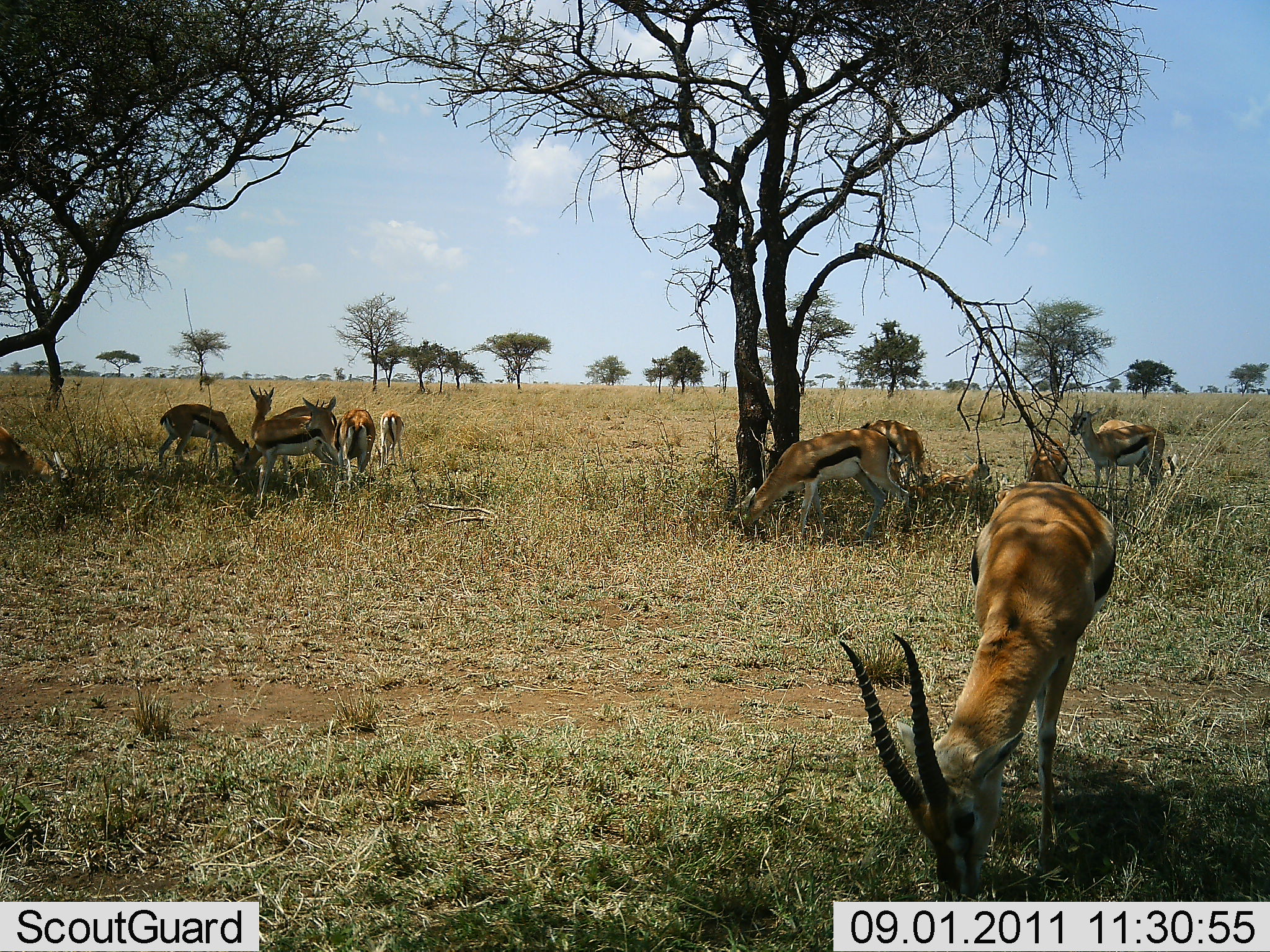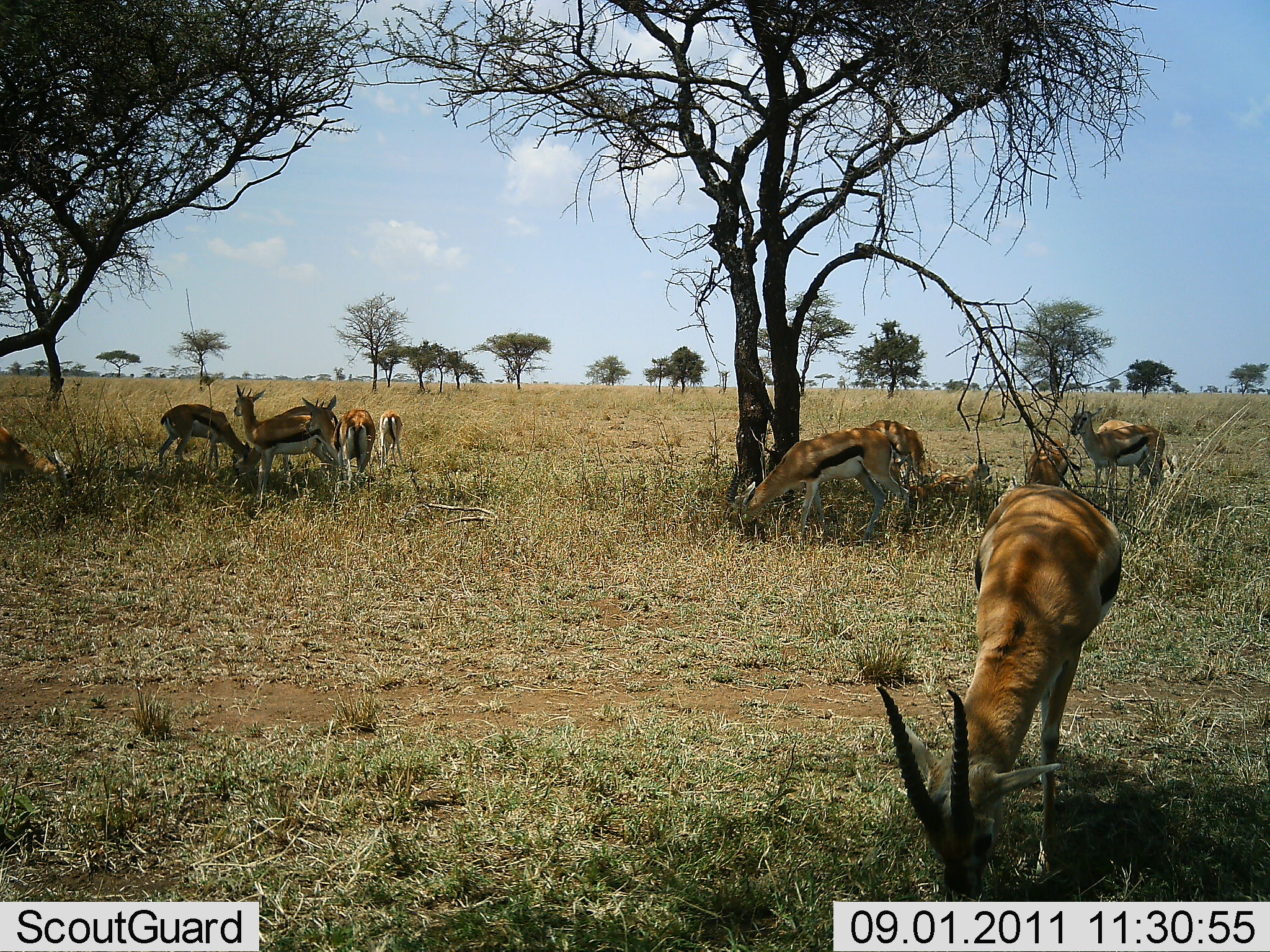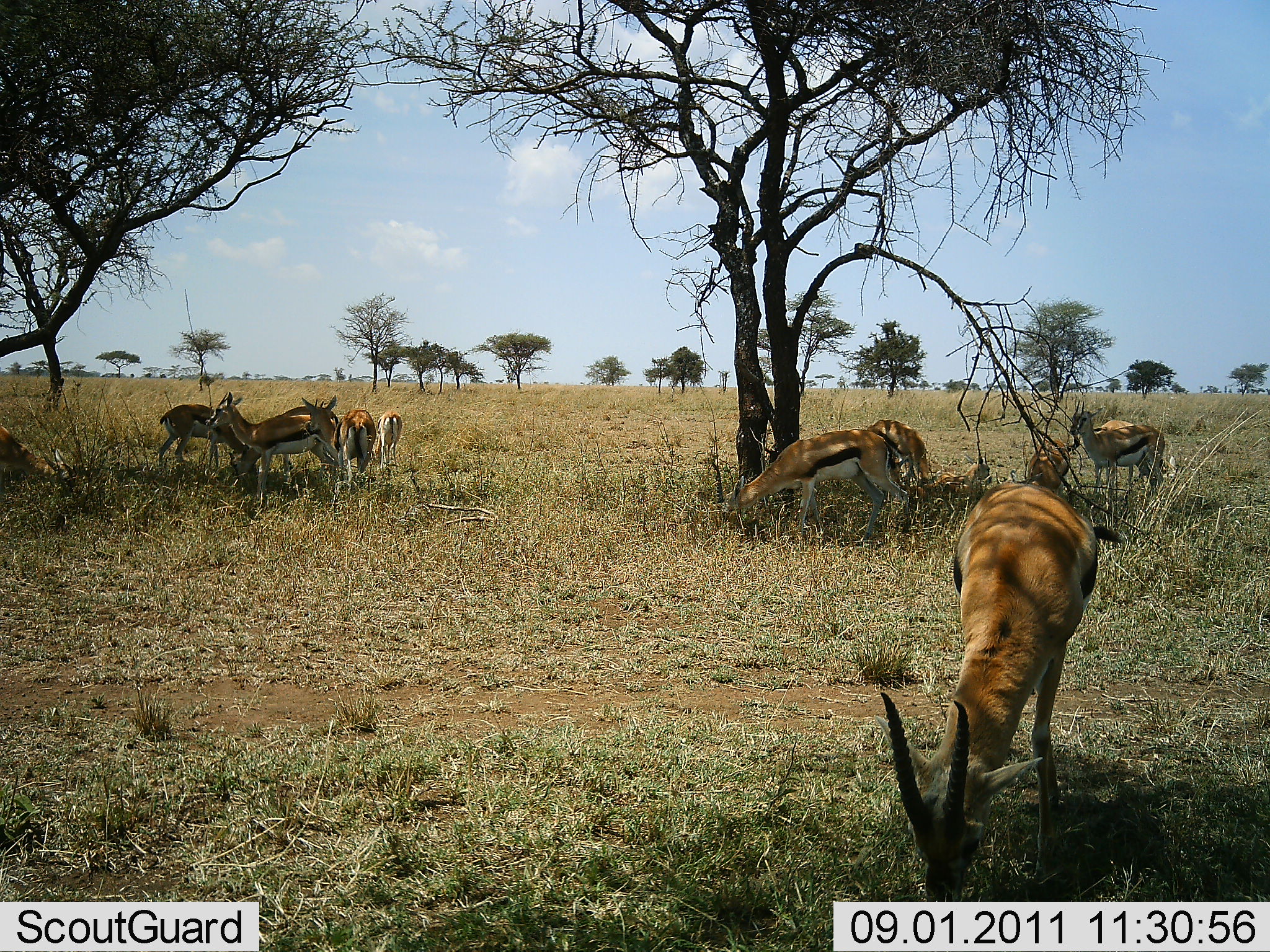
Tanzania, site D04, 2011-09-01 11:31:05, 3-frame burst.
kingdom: Animalia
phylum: Chordata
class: Mammalia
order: Artiodactyla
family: Bovidae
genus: Eudorcas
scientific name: Eudorcas thomsonii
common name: thomson's gazelle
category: gazellethomsons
Gazellethomsons (thomson's gazelle) (Eudorcas thomsonii), count 10. Behavior (volunteer vote fractions): standing 47%, resting 13%, moving 7%, interacting 0%. Young present (vote fraction): 7%. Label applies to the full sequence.